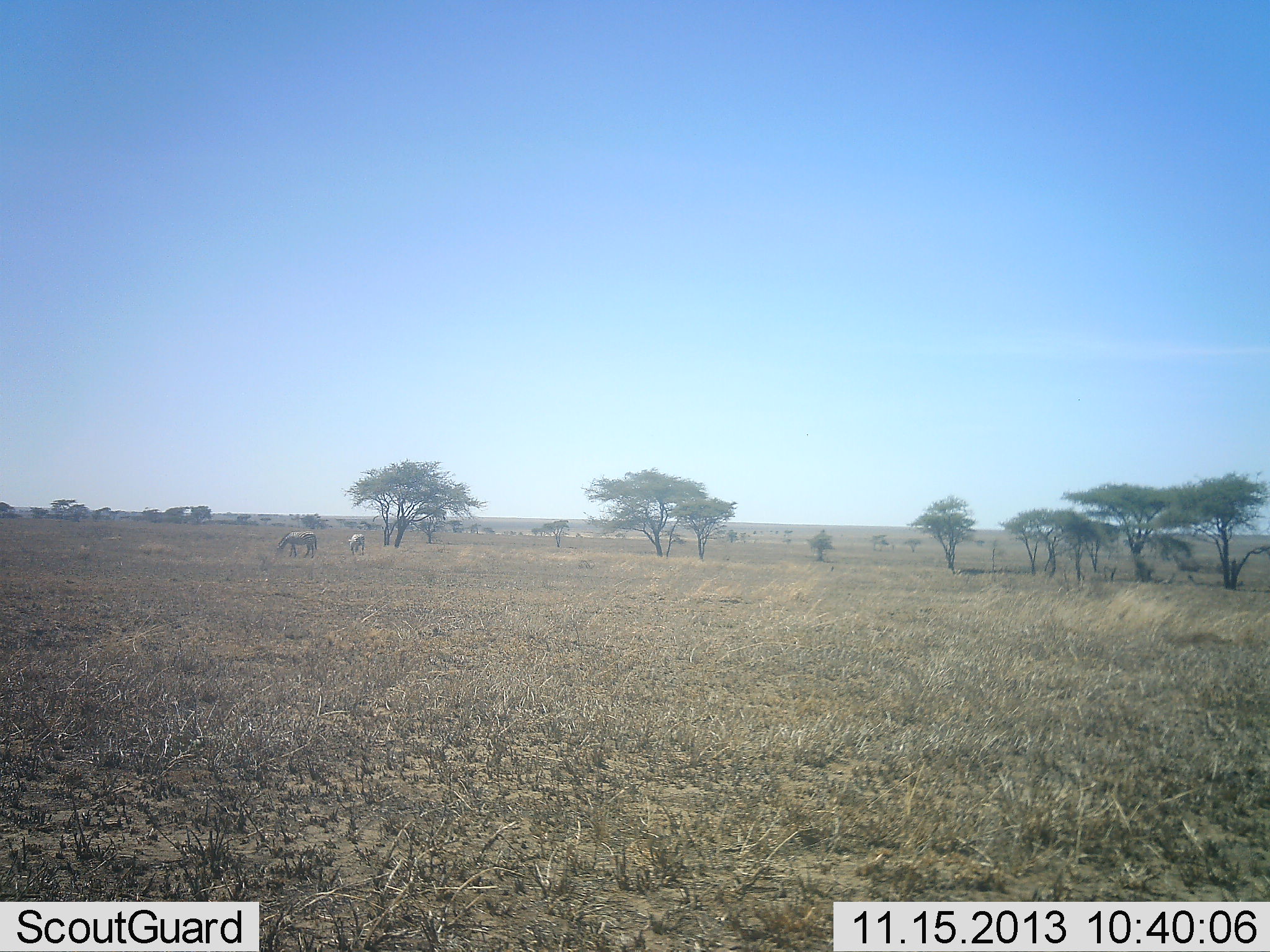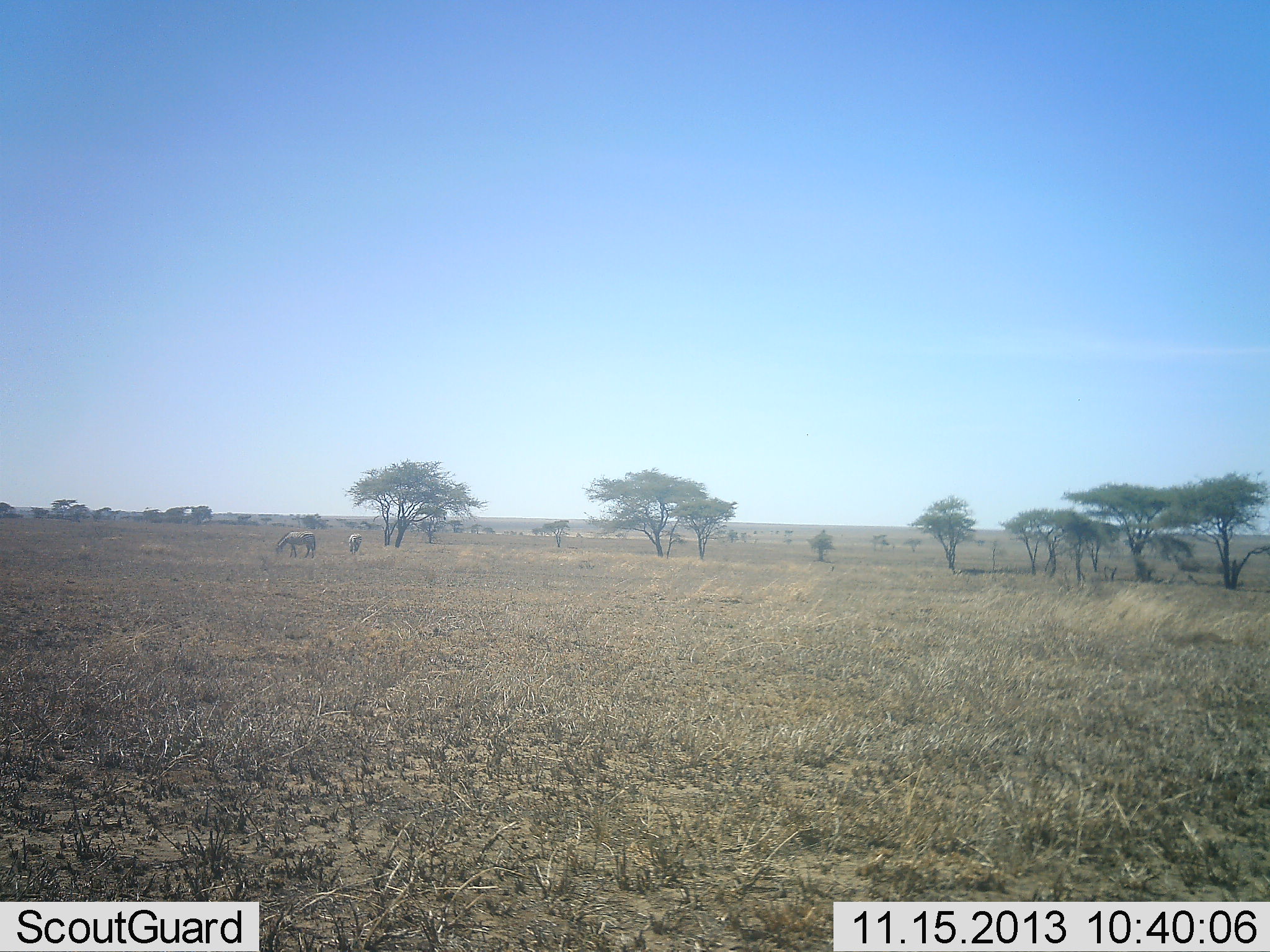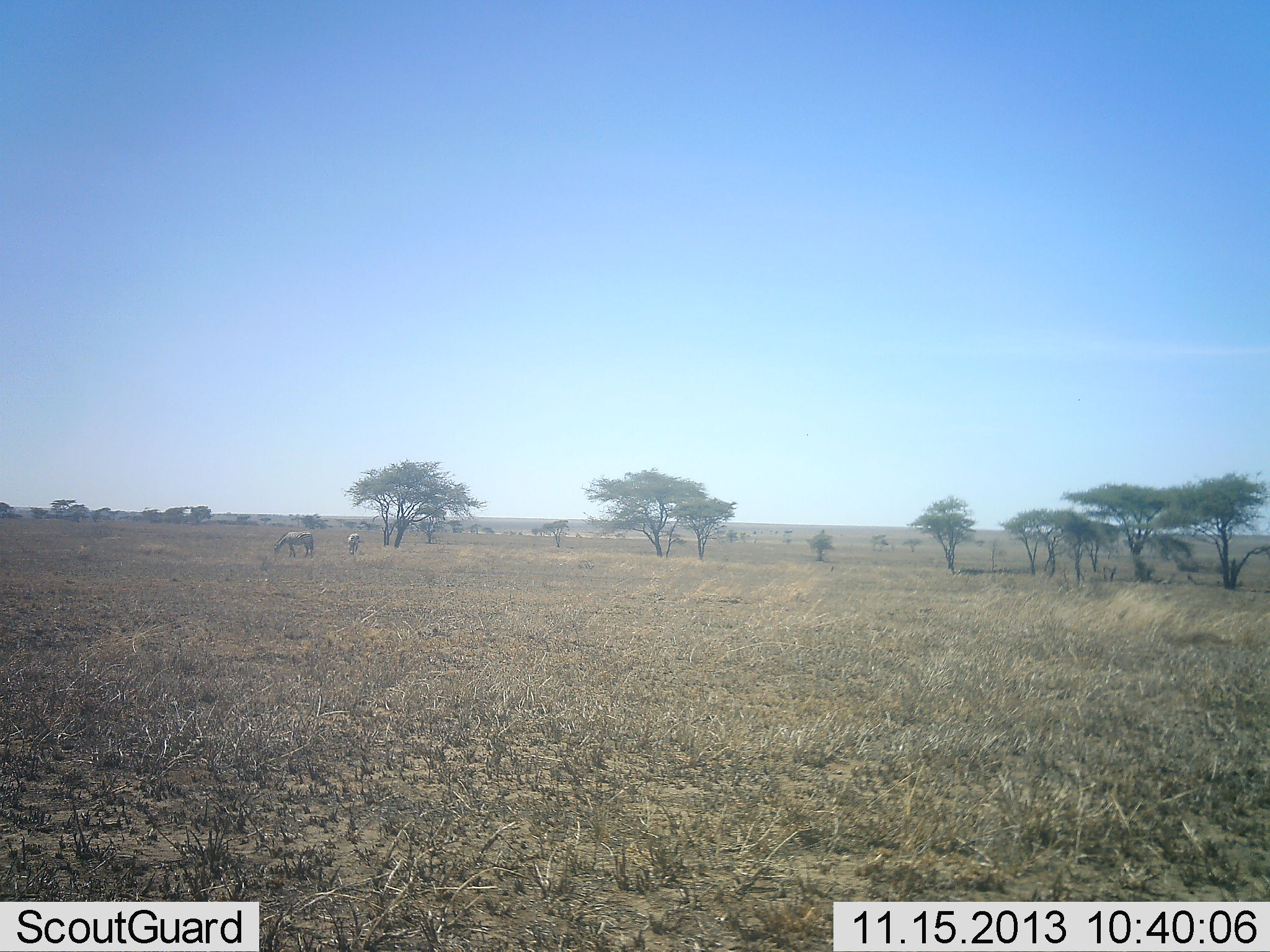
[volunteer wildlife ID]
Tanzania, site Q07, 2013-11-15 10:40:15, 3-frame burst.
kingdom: Animalia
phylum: Chordata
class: Mammalia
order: Perissodactyla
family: Equidae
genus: Equus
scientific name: Equus quagga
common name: plains zebra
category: zebra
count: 2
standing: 30%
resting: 0%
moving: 10%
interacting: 0%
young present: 0%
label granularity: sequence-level